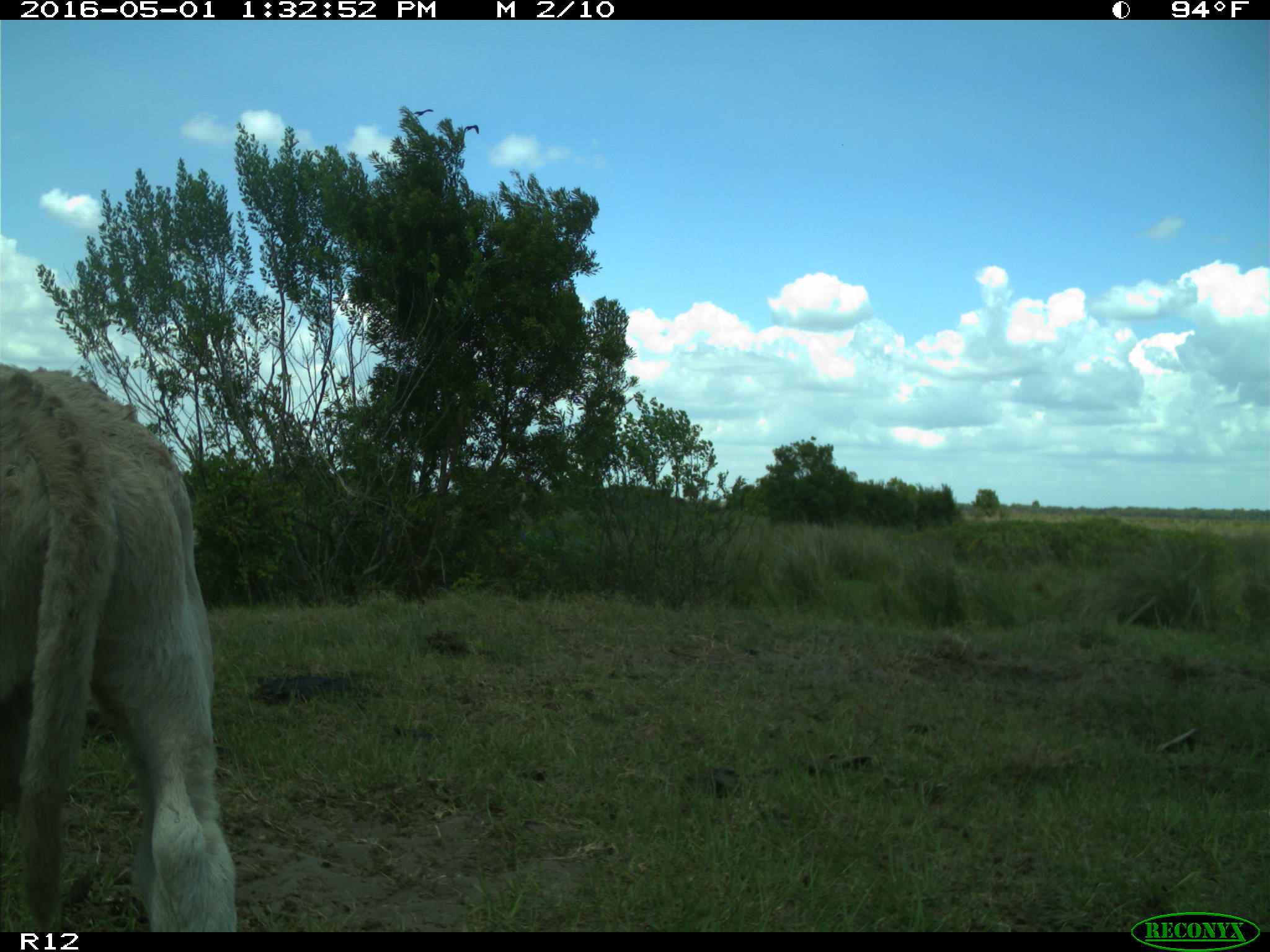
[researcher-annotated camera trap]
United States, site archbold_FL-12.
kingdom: Animalia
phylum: Chordata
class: Mammalia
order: Artiodactyla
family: Bovidae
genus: Bos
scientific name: Bos taurus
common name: domestic cow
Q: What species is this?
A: Bos taurus (domestic cow).